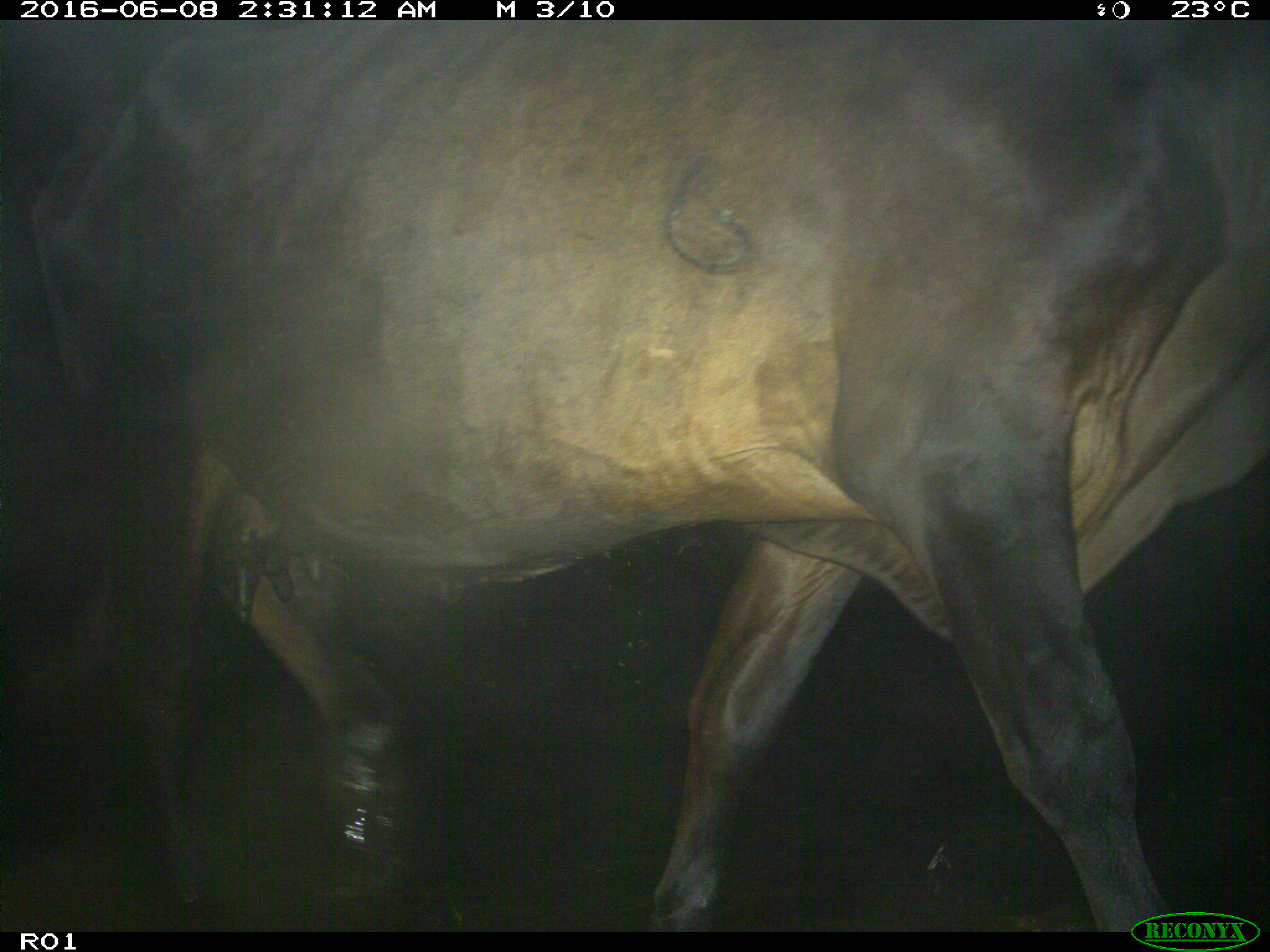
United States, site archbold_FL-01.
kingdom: Animalia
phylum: Chordata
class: Mammalia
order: Artiodactyla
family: Bovidae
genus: Bos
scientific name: Bos taurus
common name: domestic cow